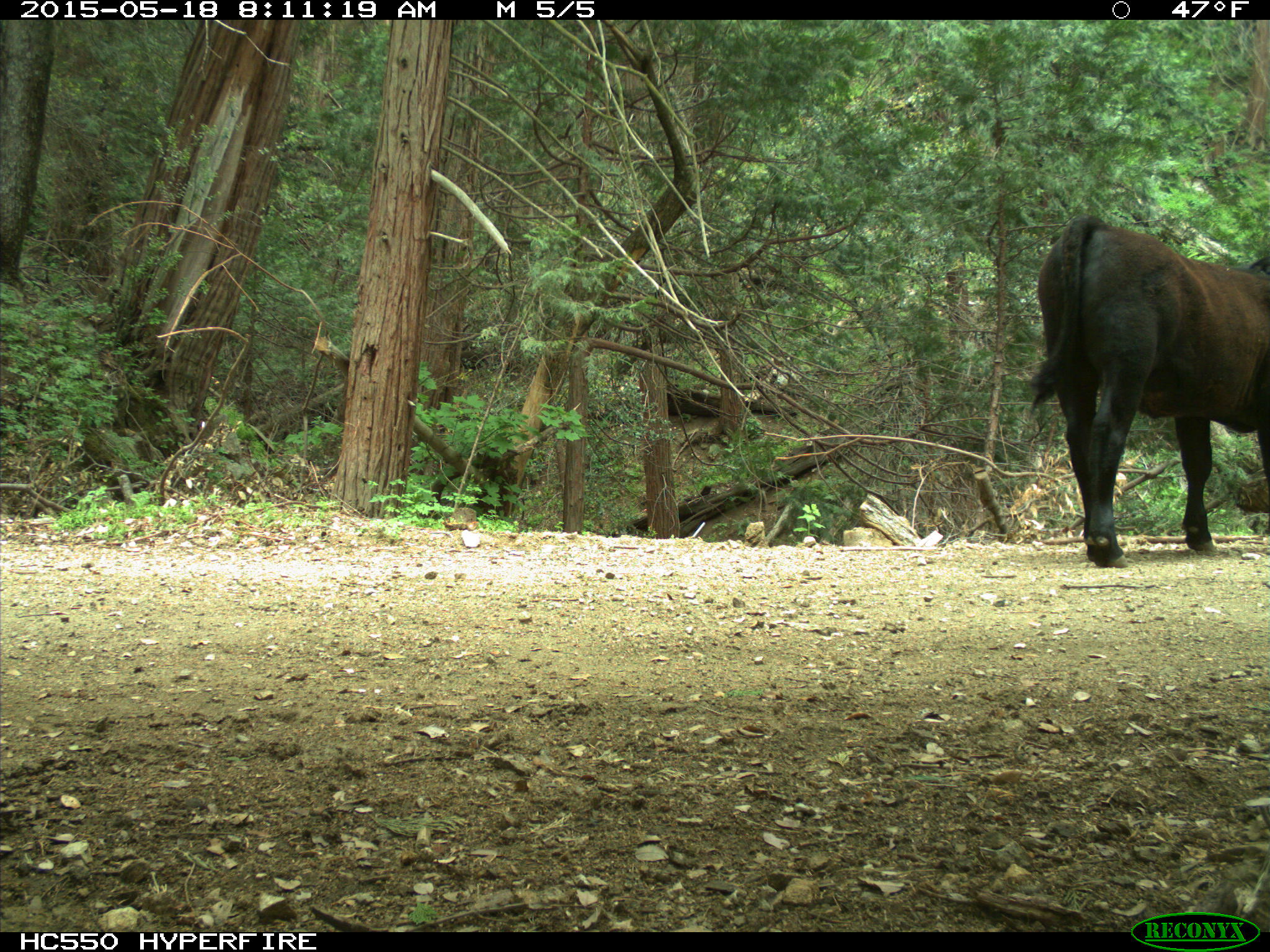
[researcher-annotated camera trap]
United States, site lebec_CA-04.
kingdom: Animalia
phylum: Chordata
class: Mammalia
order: Artiodactyla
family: Bovidae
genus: Bos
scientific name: Bos taurus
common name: domestic cow